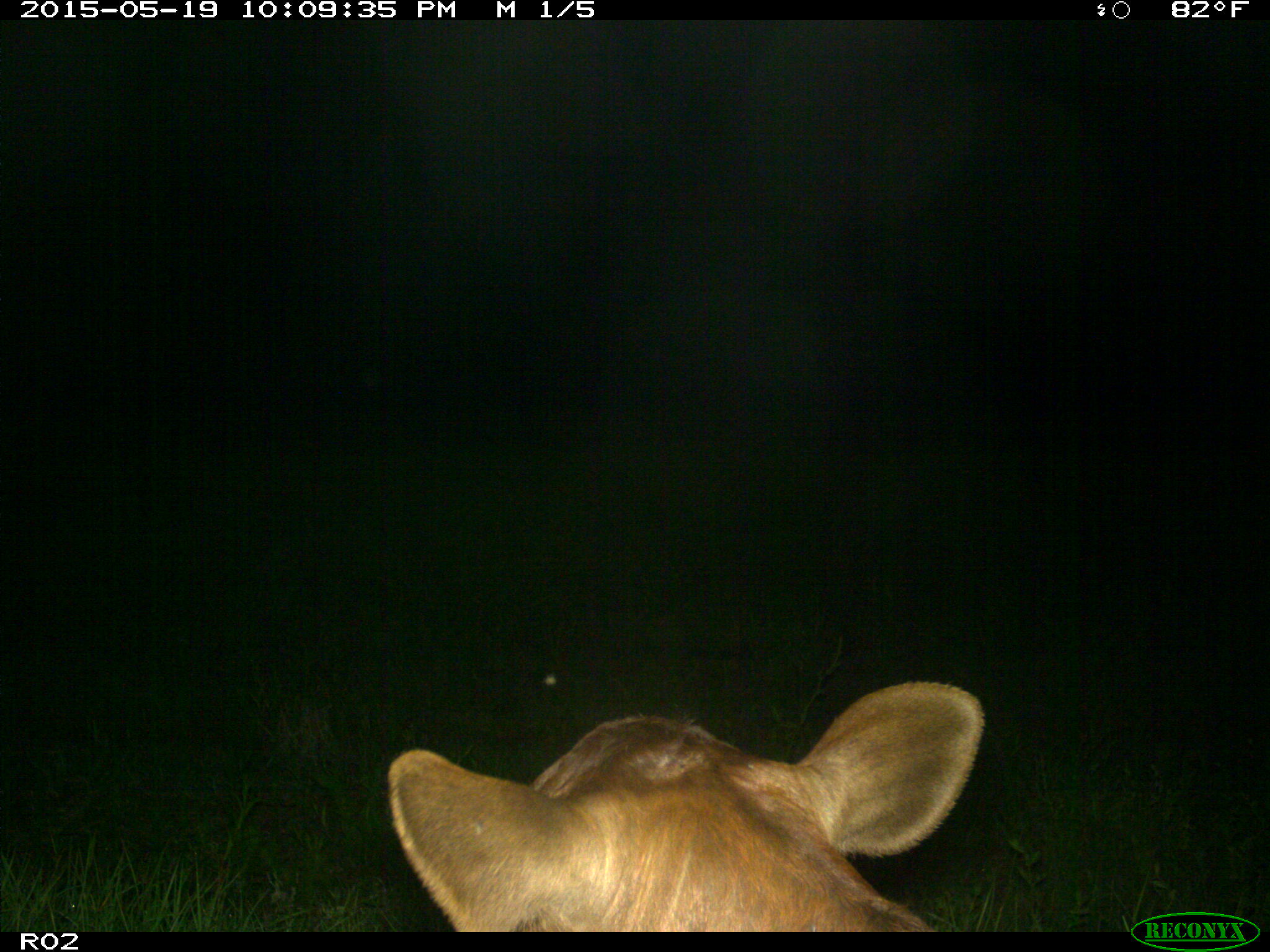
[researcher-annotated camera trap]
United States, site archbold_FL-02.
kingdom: Animalia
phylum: Chordata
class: Mammalia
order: Artiodactyla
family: Bovidae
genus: Bos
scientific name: Bos taurus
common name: domestic cow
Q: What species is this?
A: Bos taurus (domestic cow).